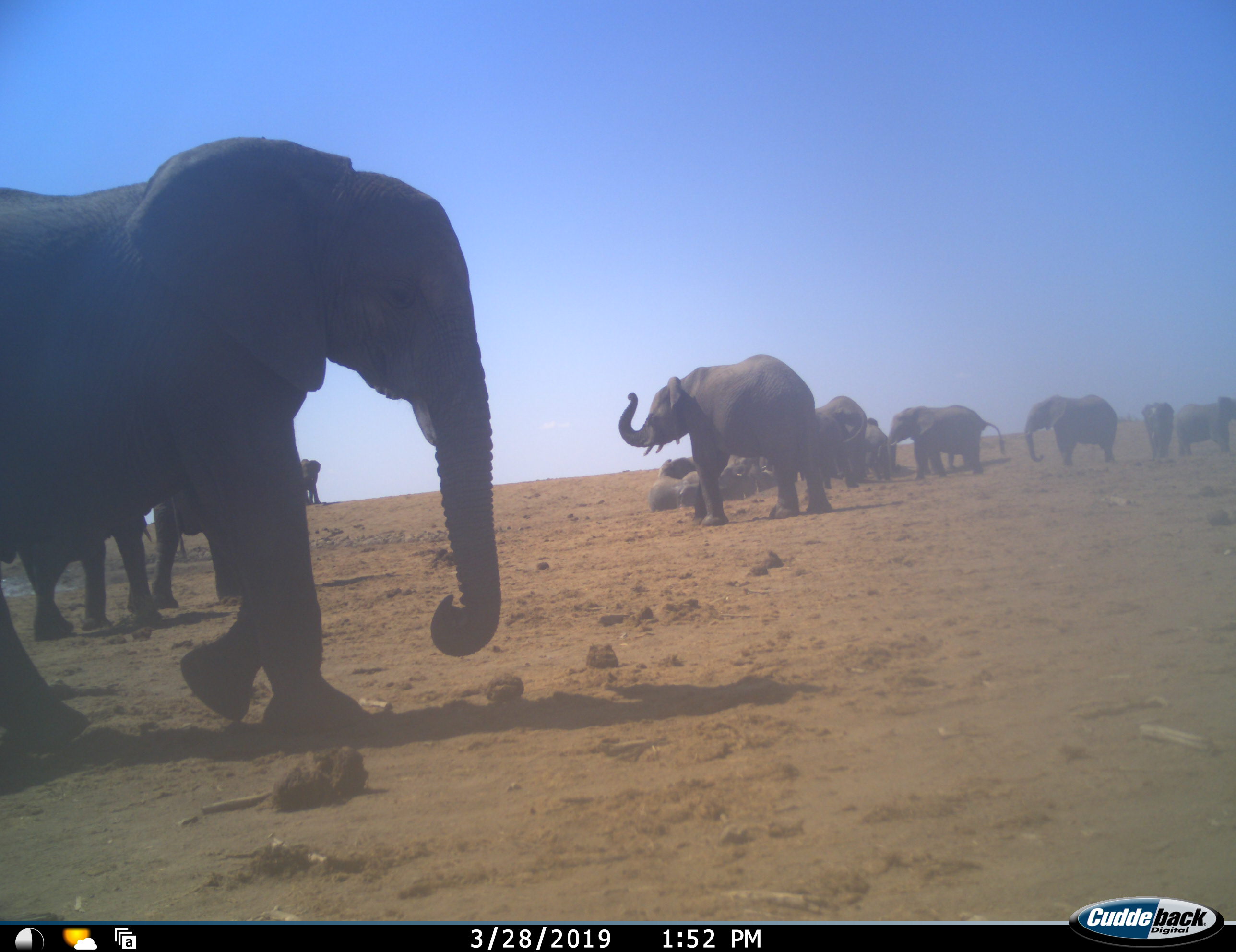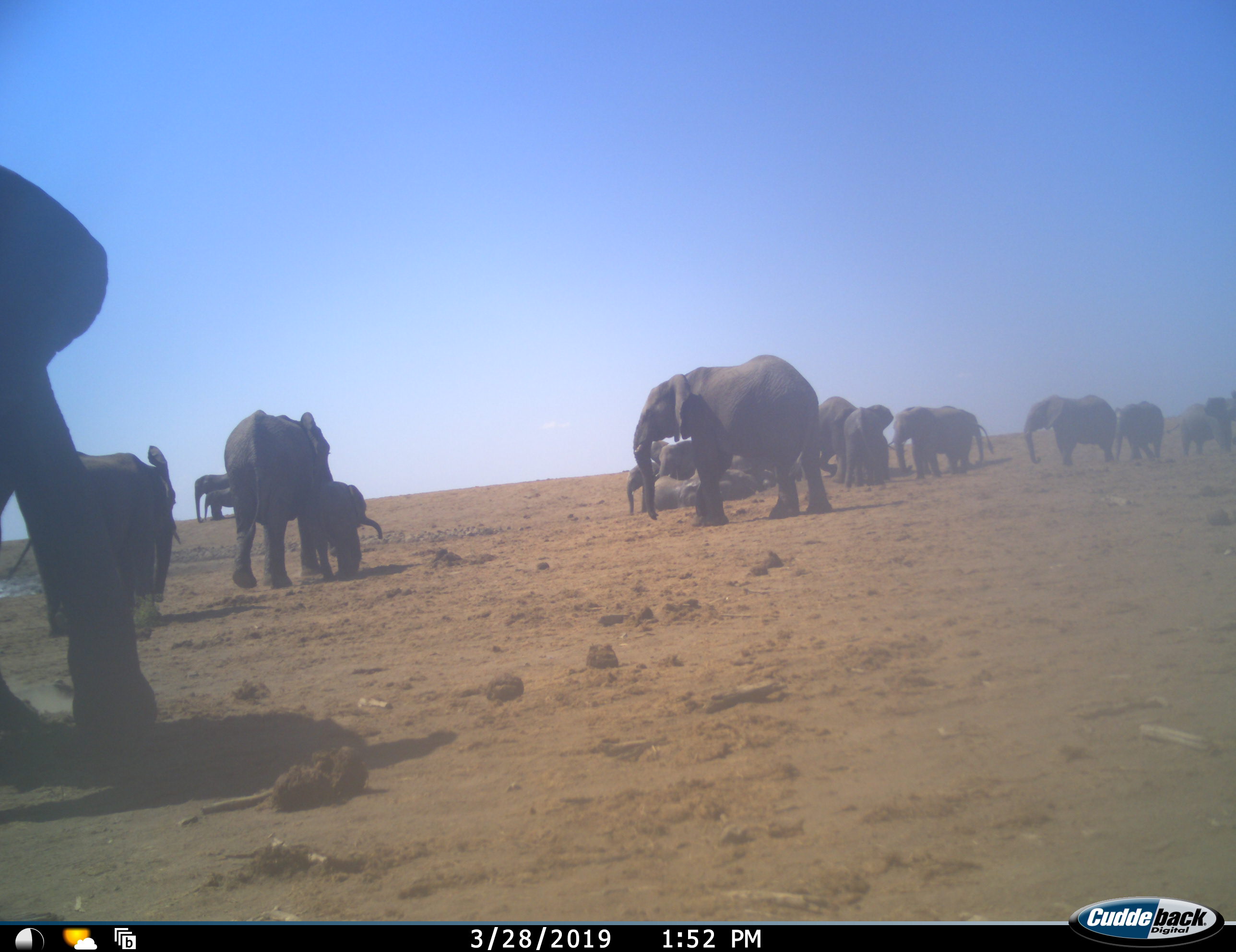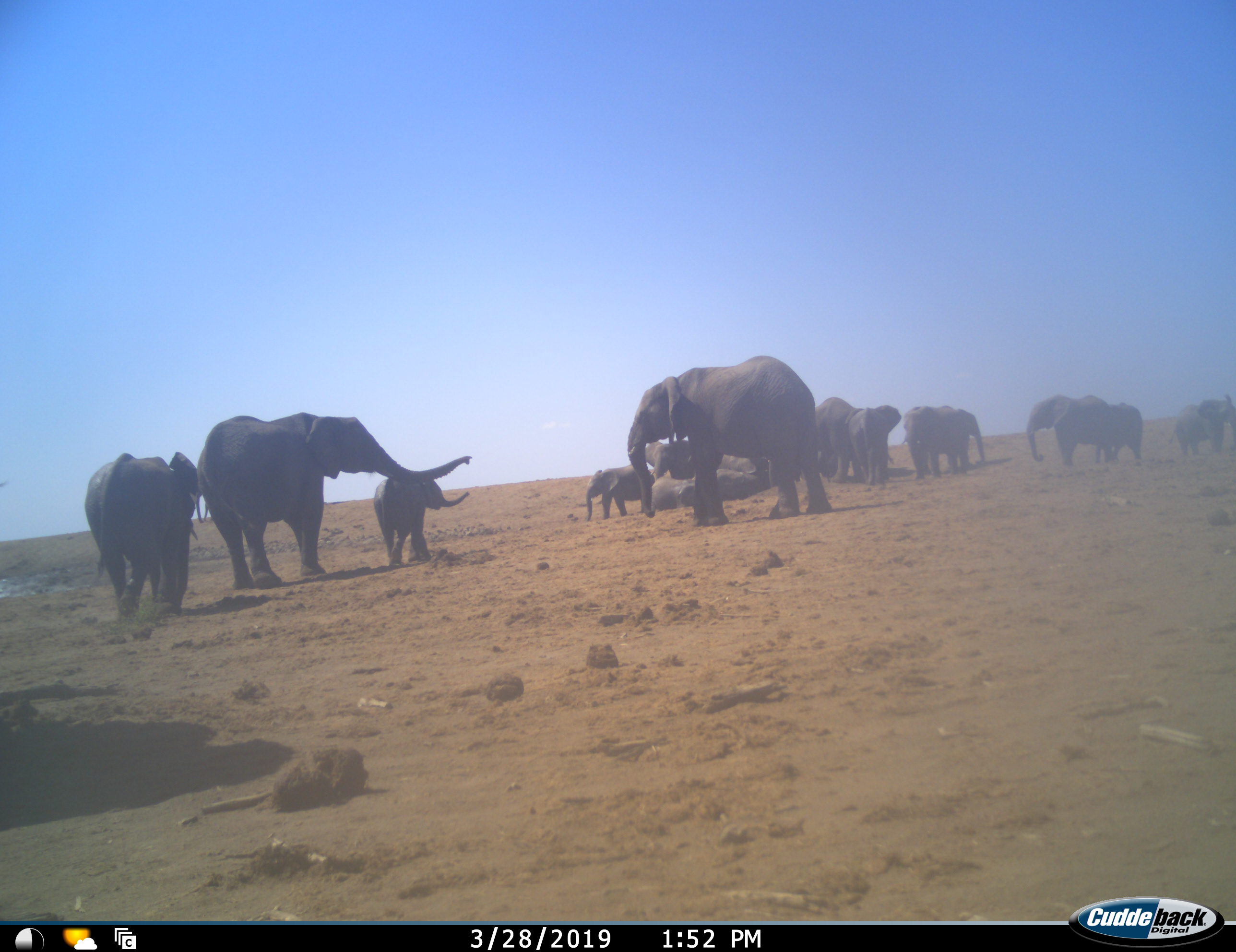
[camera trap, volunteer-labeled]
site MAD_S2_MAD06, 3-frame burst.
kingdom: Animalia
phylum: Chordata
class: Mammalia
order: Proboscidea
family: Elephantidae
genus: Loxodonta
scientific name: Loxodonta africana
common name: african bush elephant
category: elephant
Elephant (african bush elephant) (Loxodonta africana), count 11-50. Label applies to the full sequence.